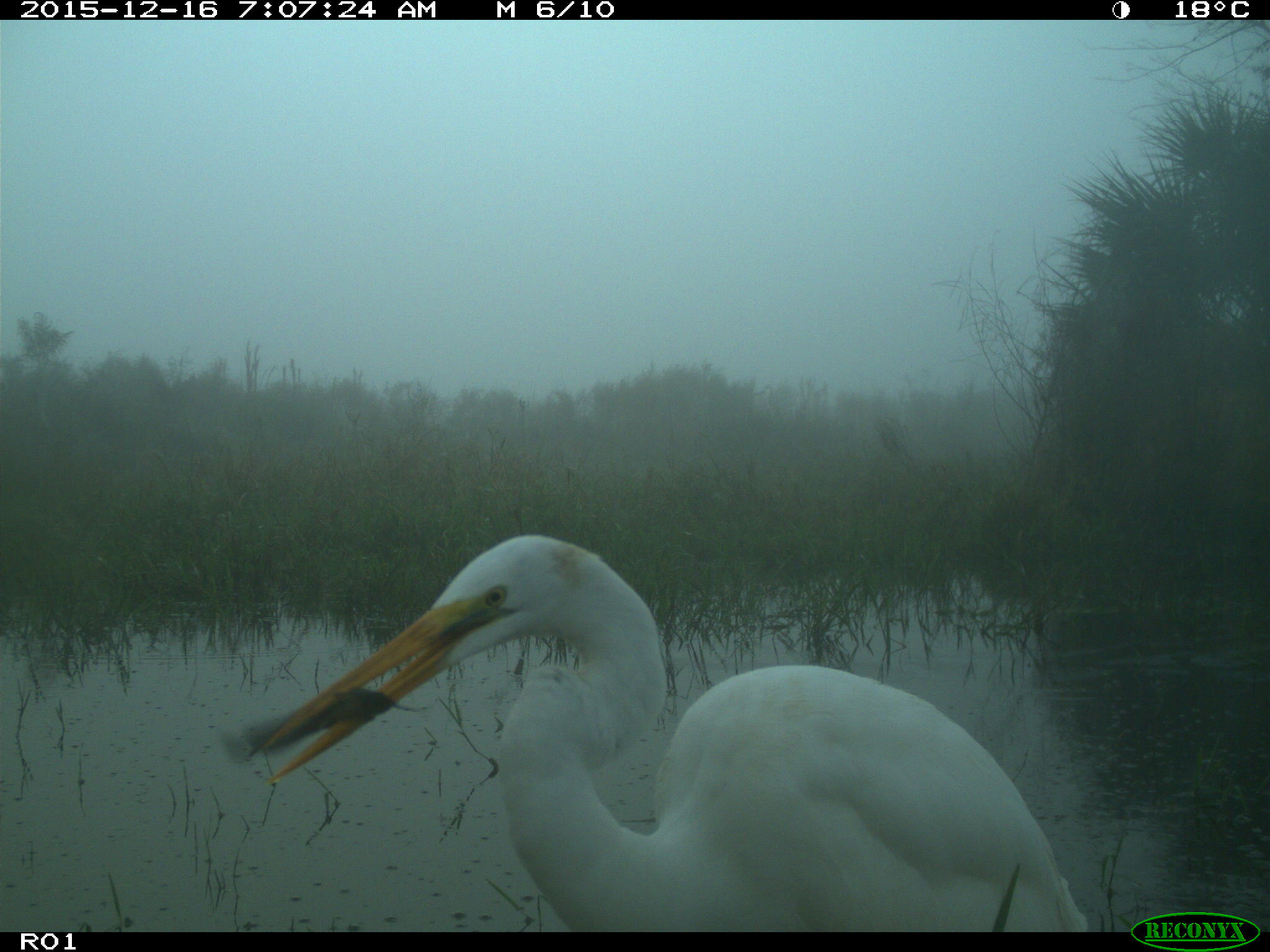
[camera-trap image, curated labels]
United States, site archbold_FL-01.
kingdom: Animalia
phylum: Chordata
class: Aves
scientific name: Aves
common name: birds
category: unidentified bird